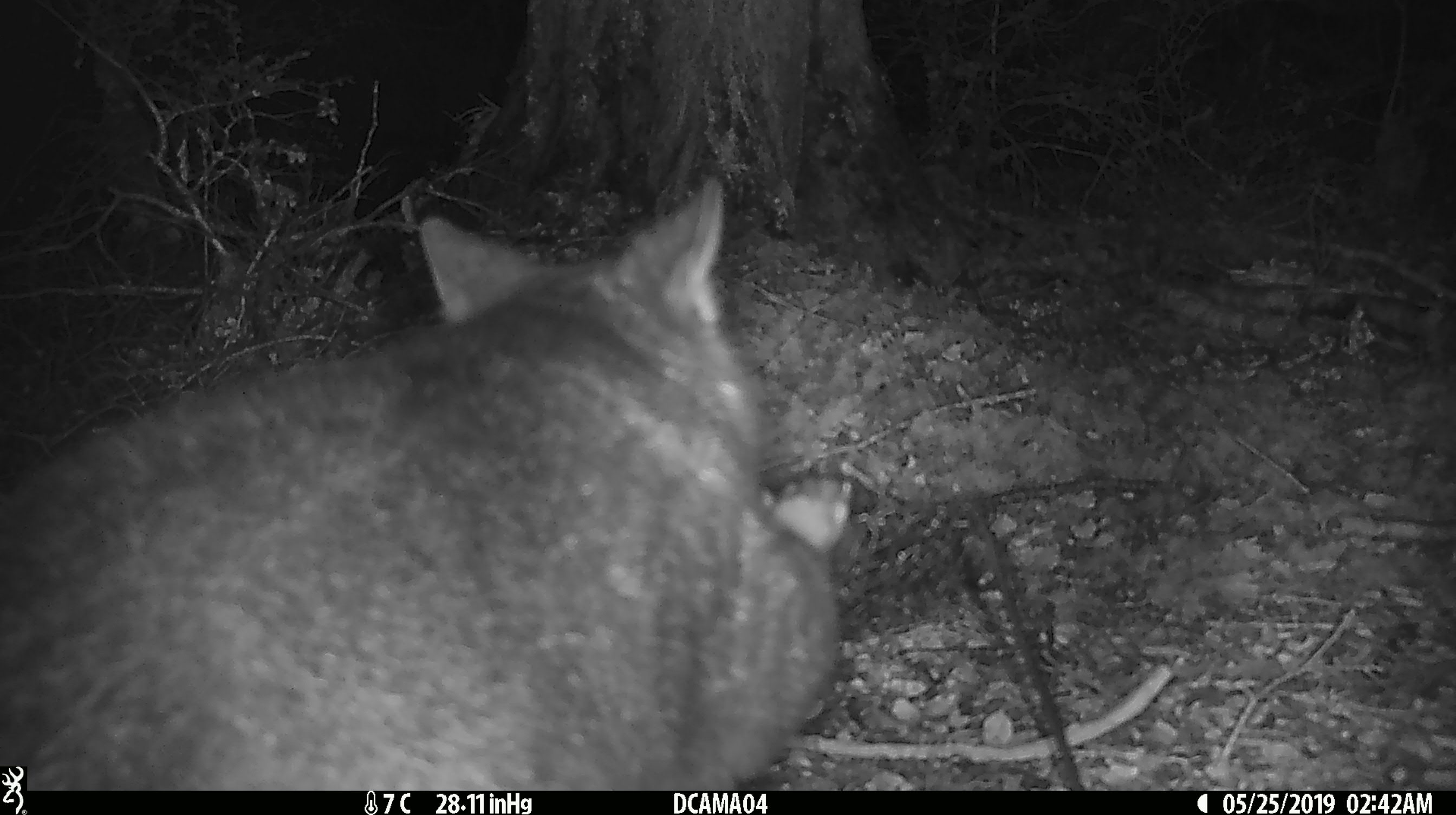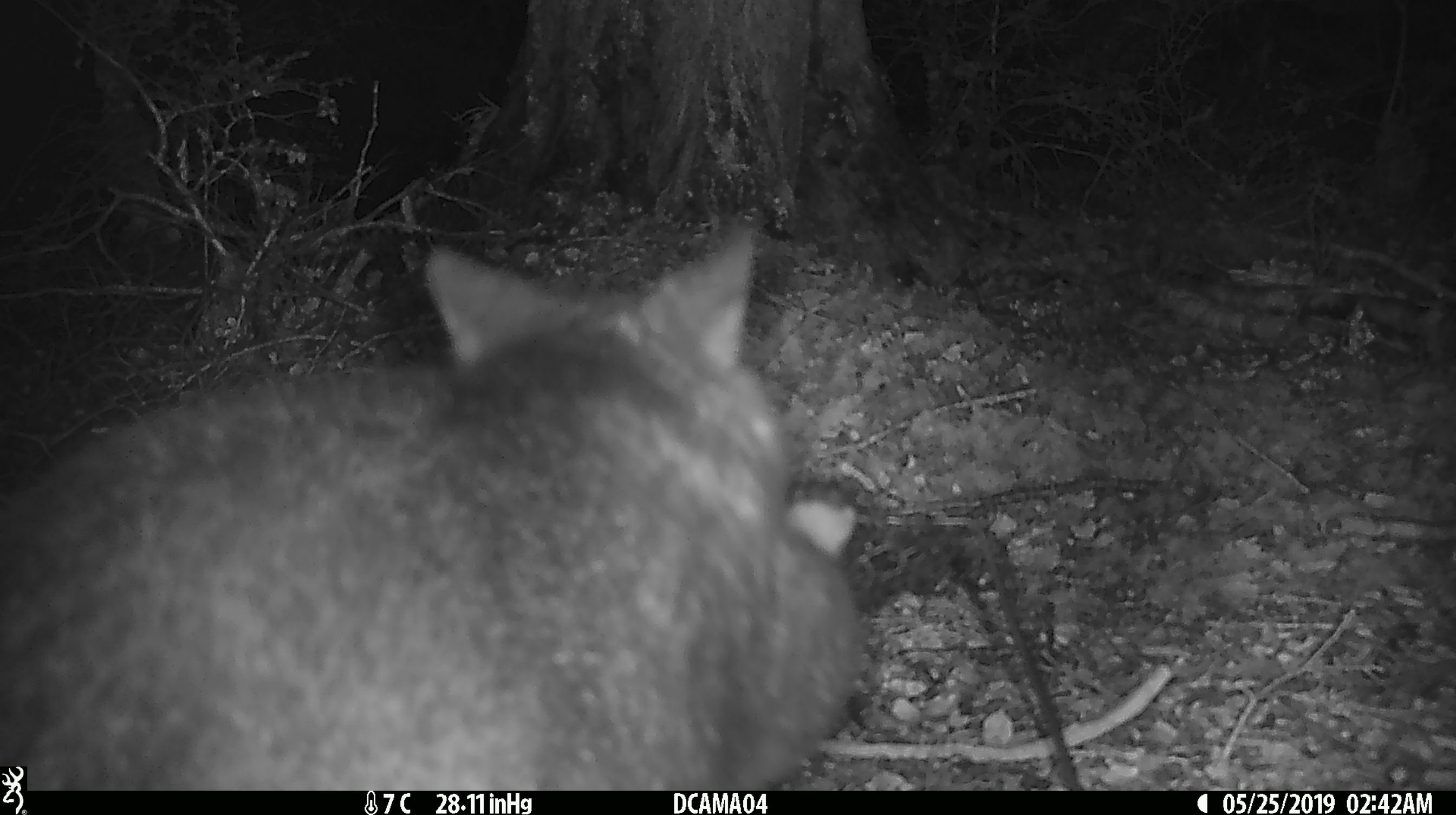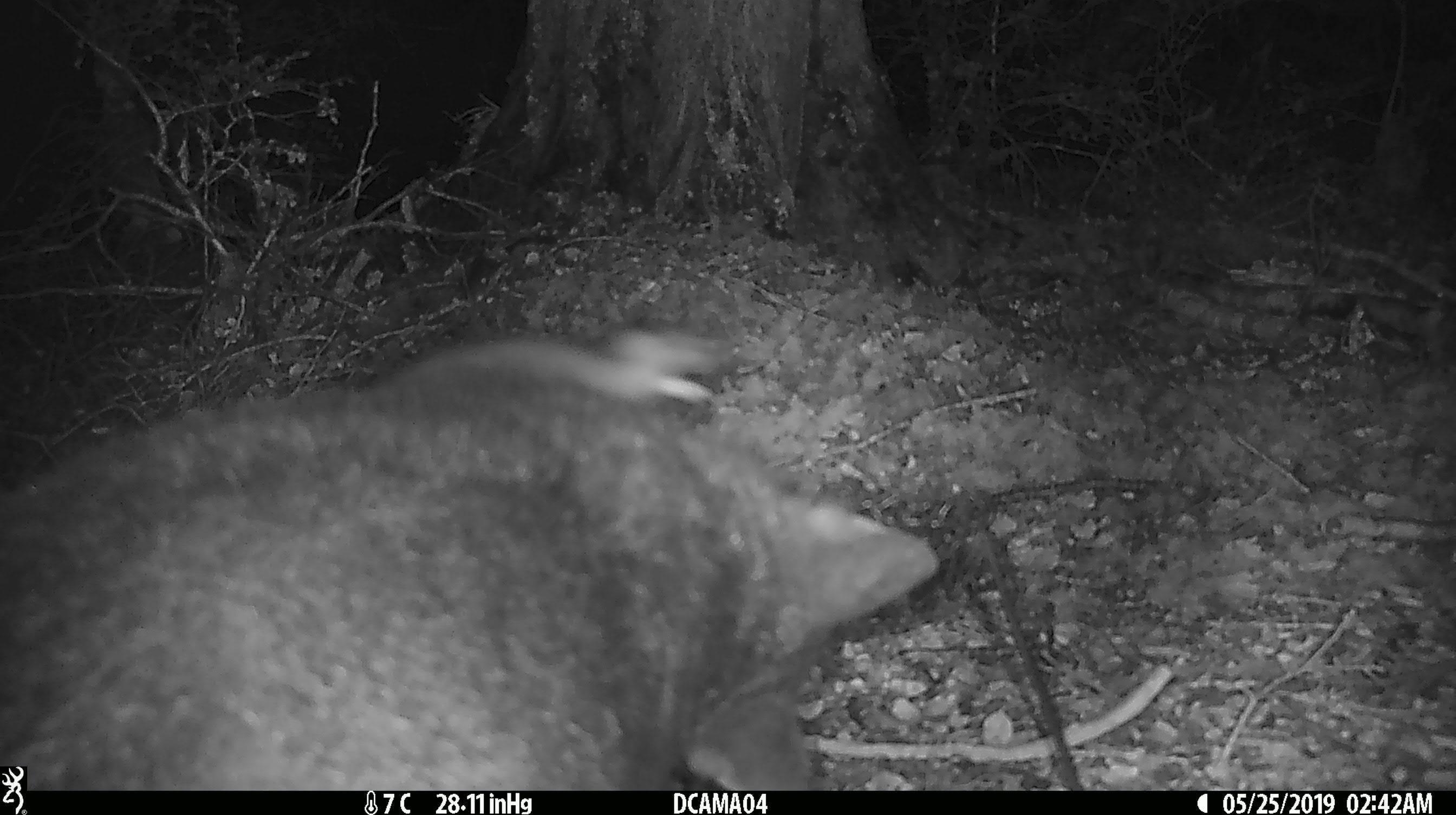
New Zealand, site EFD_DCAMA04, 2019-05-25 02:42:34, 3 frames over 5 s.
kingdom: Animalia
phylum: Chordata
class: Mammalia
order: Diprotodontia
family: Phalangeridae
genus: Trichosurus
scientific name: Trichosurus vulpecula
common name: common brushtail possum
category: possum